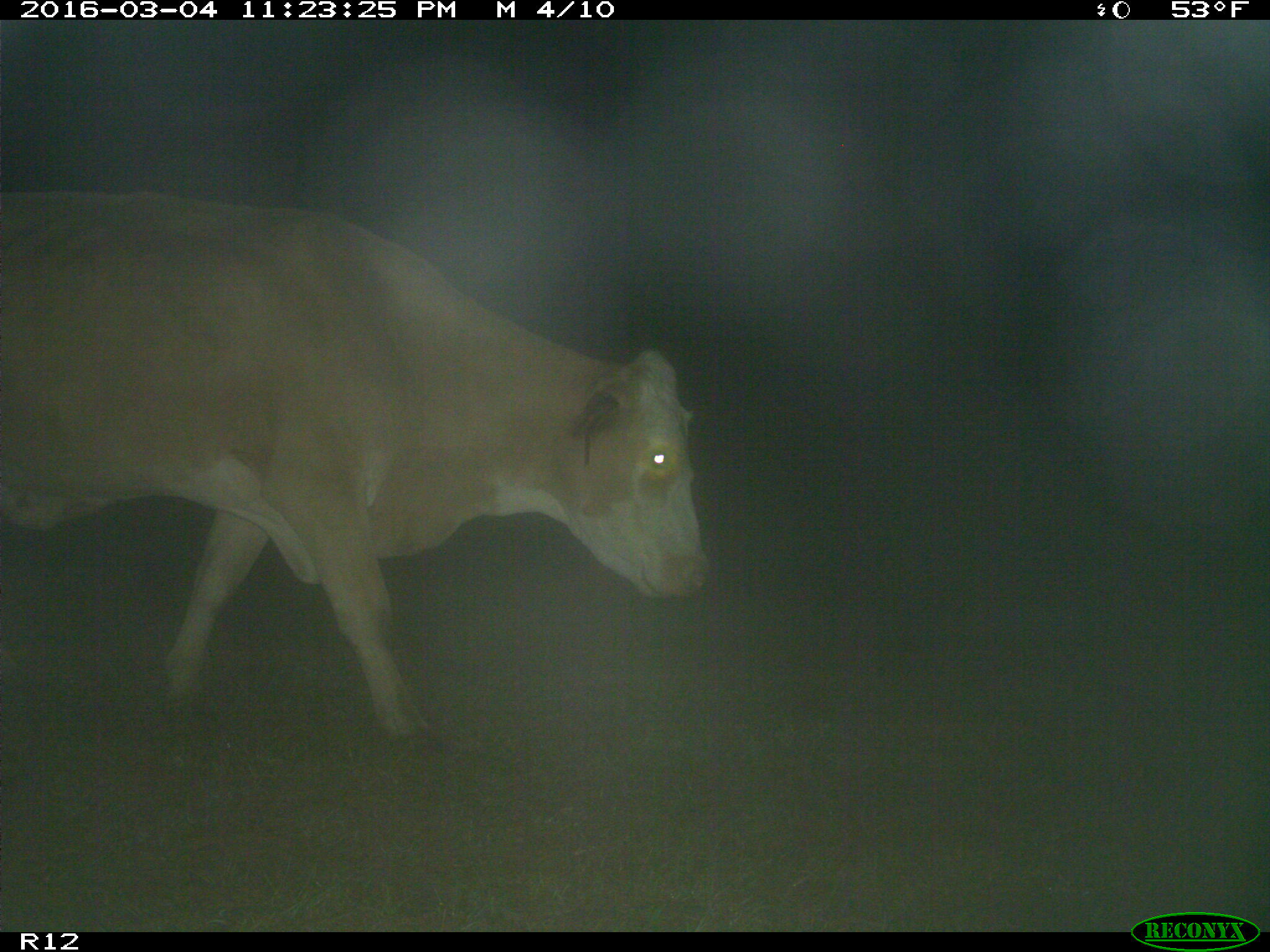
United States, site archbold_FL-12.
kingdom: Animalia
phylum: Chordata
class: Mammalia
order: Artiodactyla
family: Bovidae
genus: Bos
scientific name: Bos taurus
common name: domestic cow